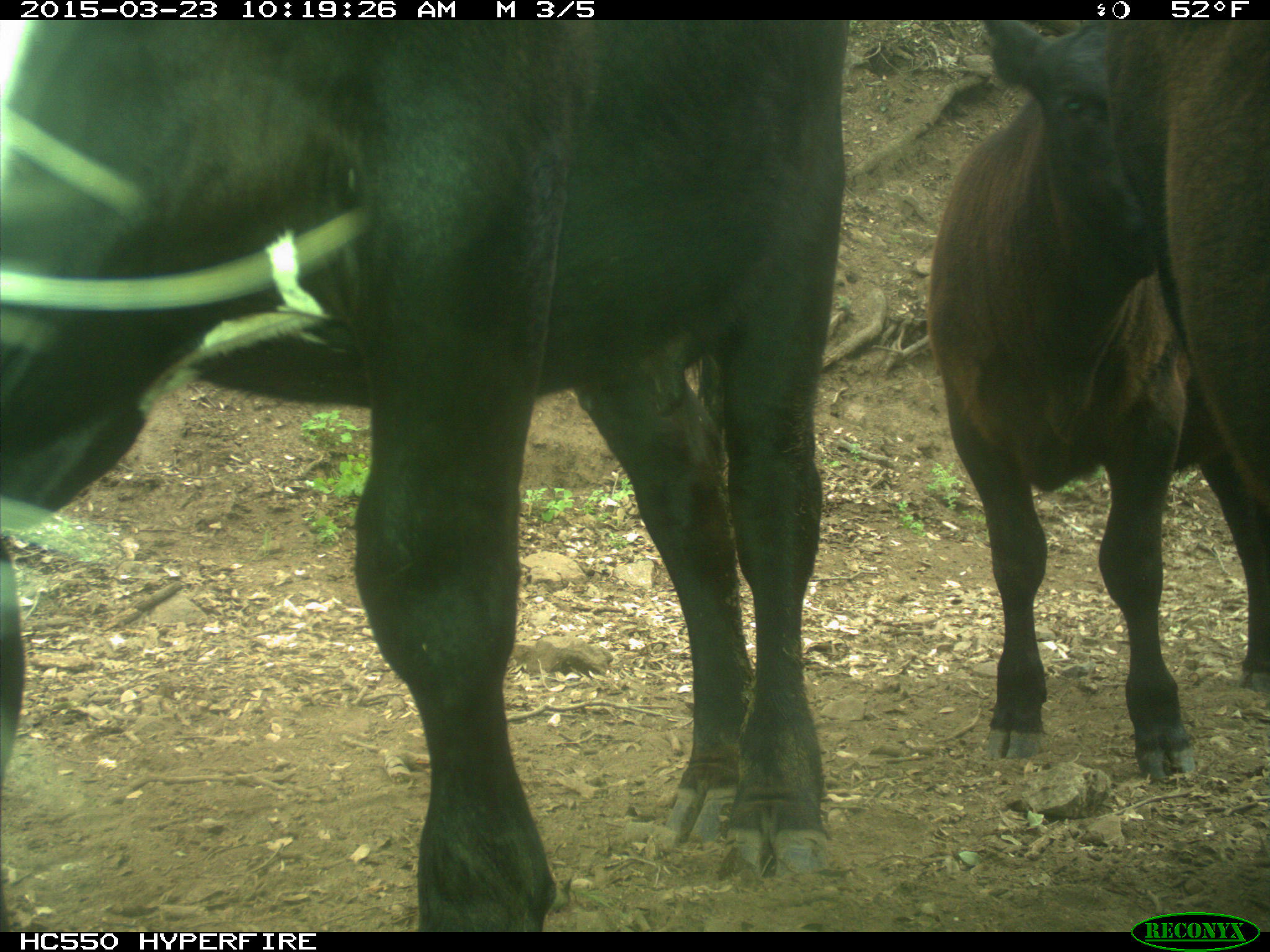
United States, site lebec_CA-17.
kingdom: Animalia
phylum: Chordata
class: Mammalia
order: Artiodactyla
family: Bovidae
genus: Bos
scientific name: Bos taurus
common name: domestic cow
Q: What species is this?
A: Bos taurus (domestic cow).